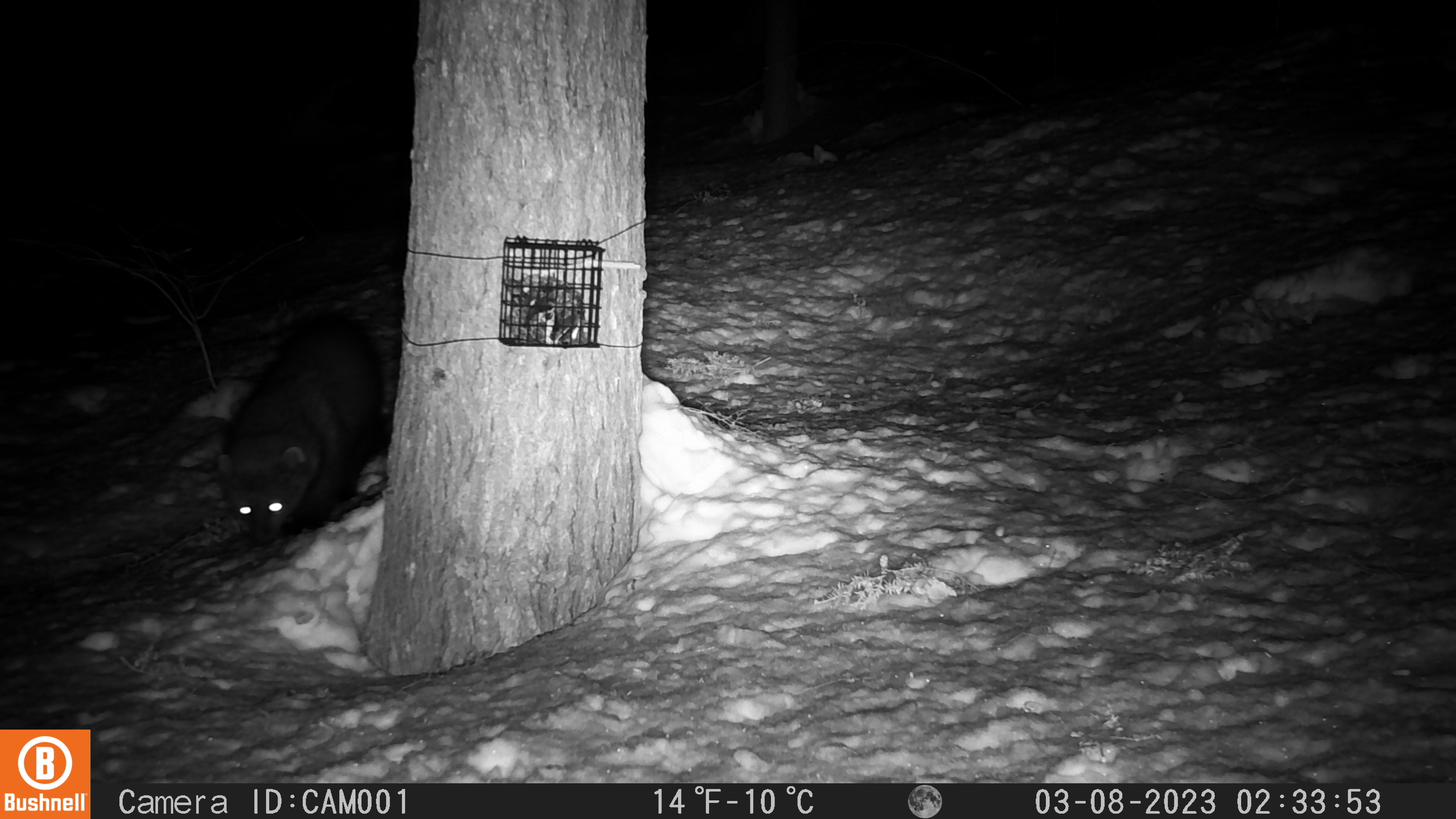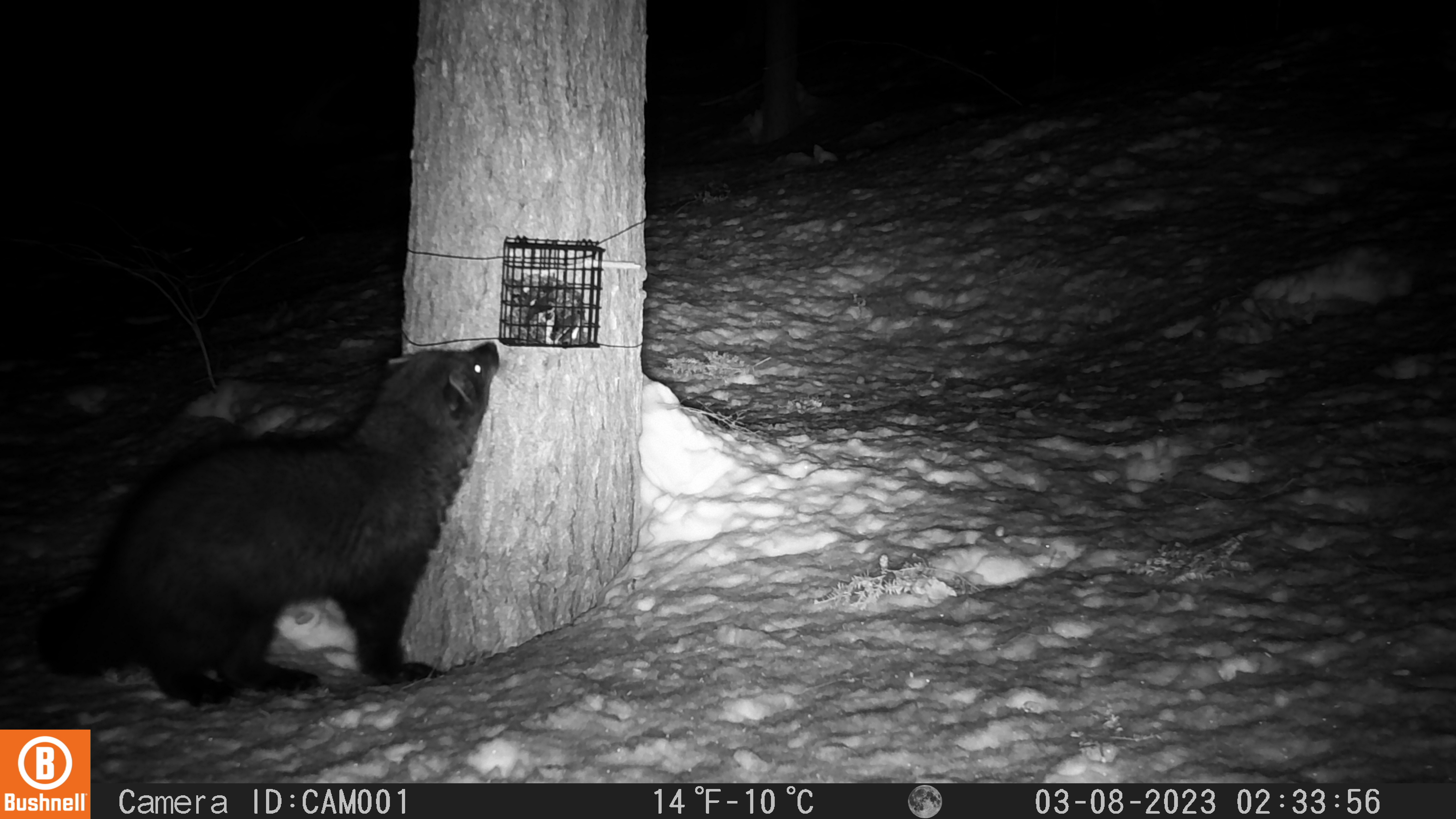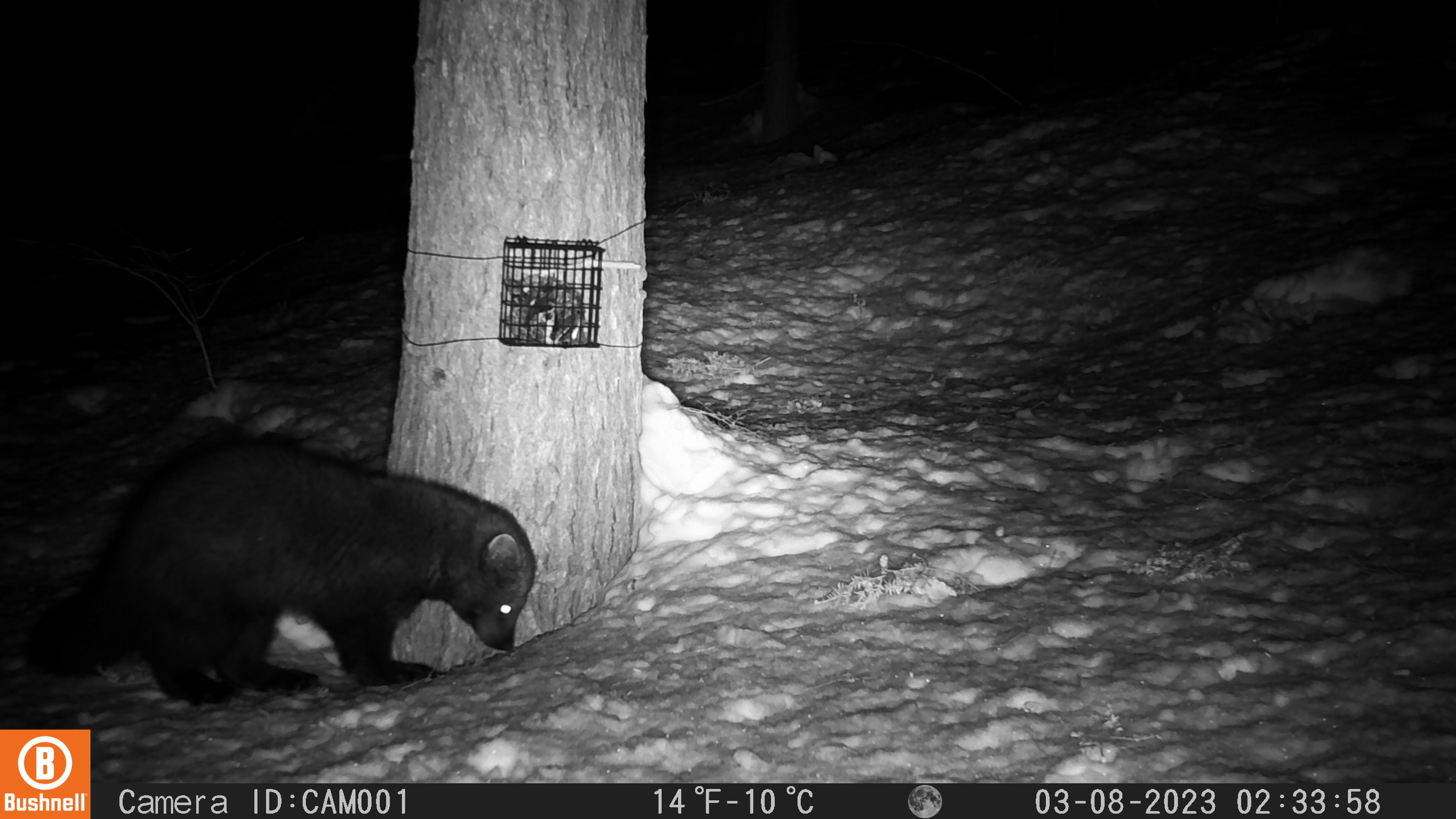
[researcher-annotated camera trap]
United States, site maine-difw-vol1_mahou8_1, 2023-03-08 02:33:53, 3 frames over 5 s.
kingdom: Animalia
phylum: Chordata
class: Mammalia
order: Carnivora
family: Mustelidae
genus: Pekania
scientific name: Pekania pennanti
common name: fisher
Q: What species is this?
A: Fisher (Pekania pennanti).